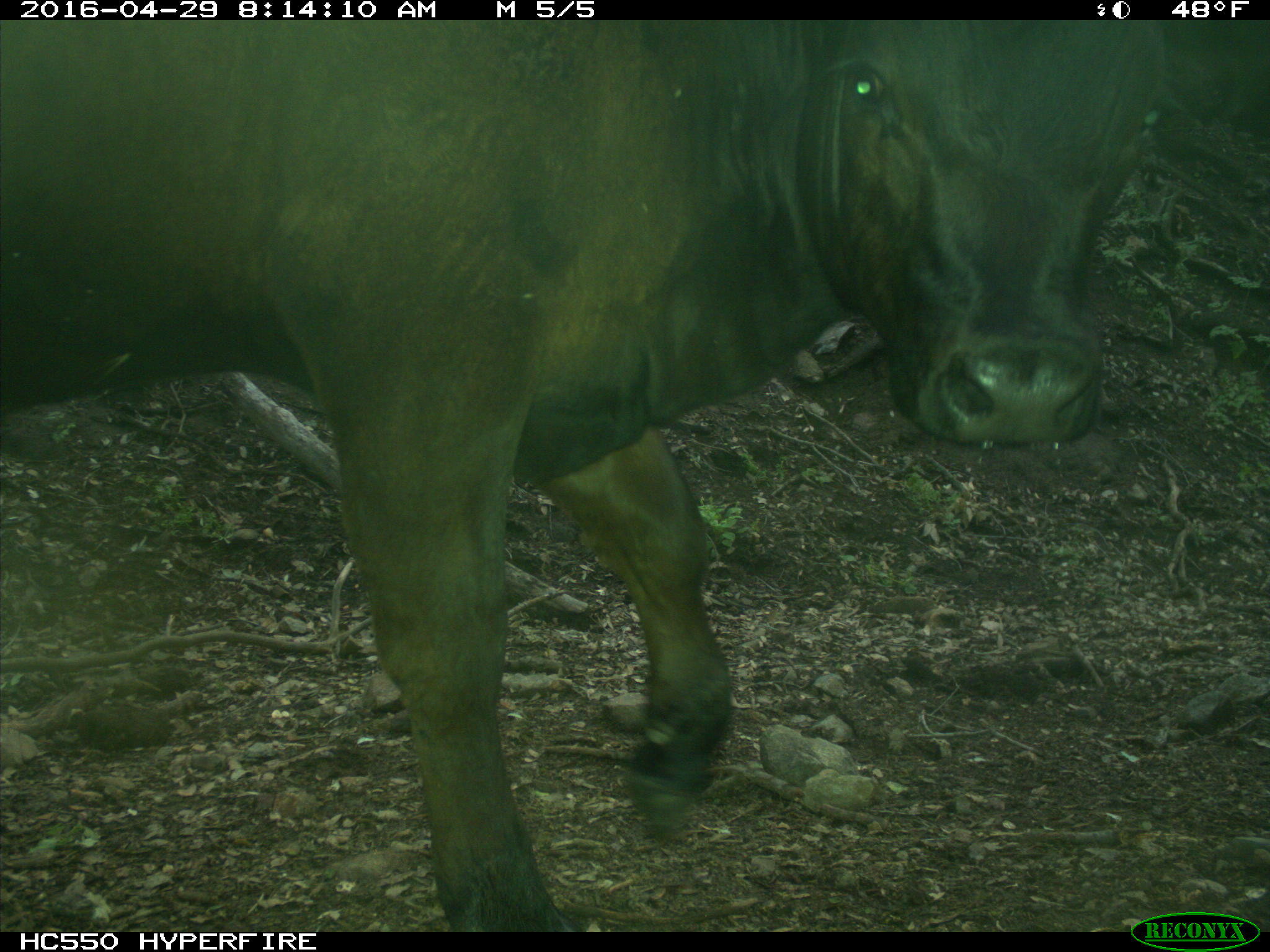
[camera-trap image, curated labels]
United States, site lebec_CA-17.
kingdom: Animalia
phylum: Chordata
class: Mammalia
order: Artiodactyla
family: Bovidae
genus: Bos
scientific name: Bos taurus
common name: domestic cow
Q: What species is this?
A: Bos taurus (domestic cow).